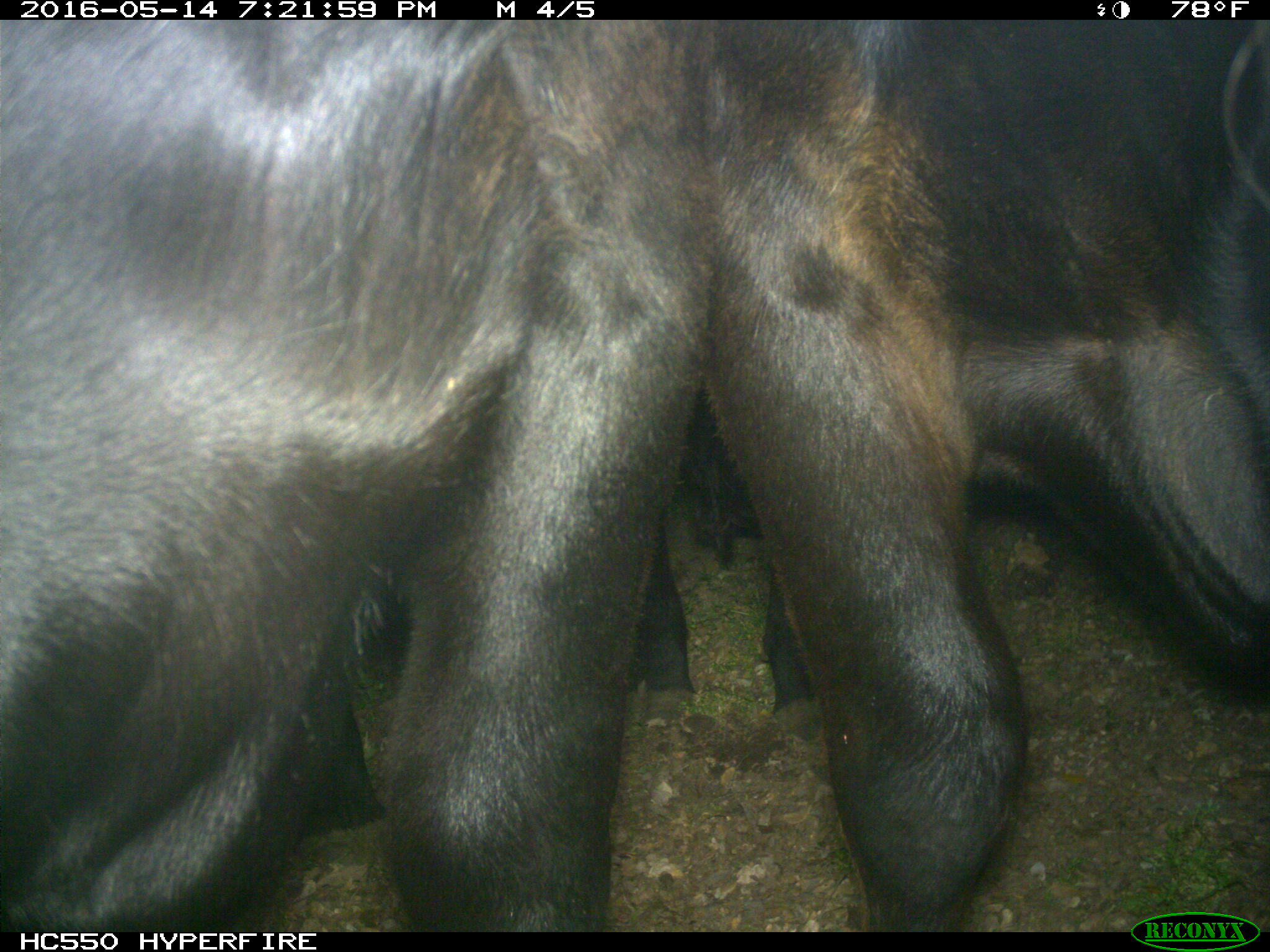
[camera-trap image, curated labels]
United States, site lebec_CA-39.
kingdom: Animalia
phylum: Chordata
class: Mammalia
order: Artiodactyla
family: Bovidae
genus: Bos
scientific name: Bos taurus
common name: domestic cow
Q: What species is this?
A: Bos taurus (domestic cow).